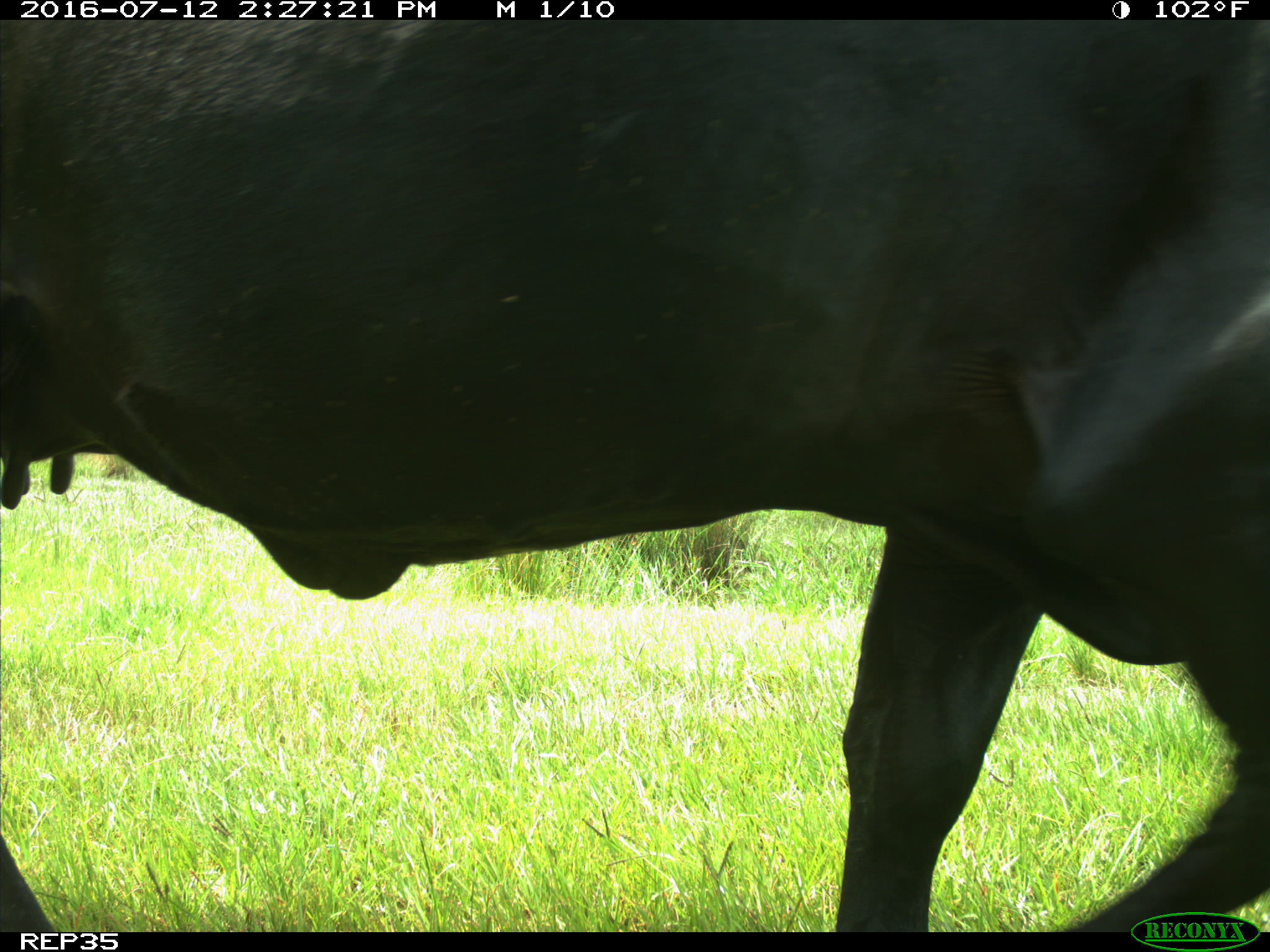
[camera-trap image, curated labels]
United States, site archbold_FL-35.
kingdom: Animalia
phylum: Chordata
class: Mammalia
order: Artiodactyla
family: Bovidae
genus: Bos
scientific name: Bos taurus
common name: domestic cow